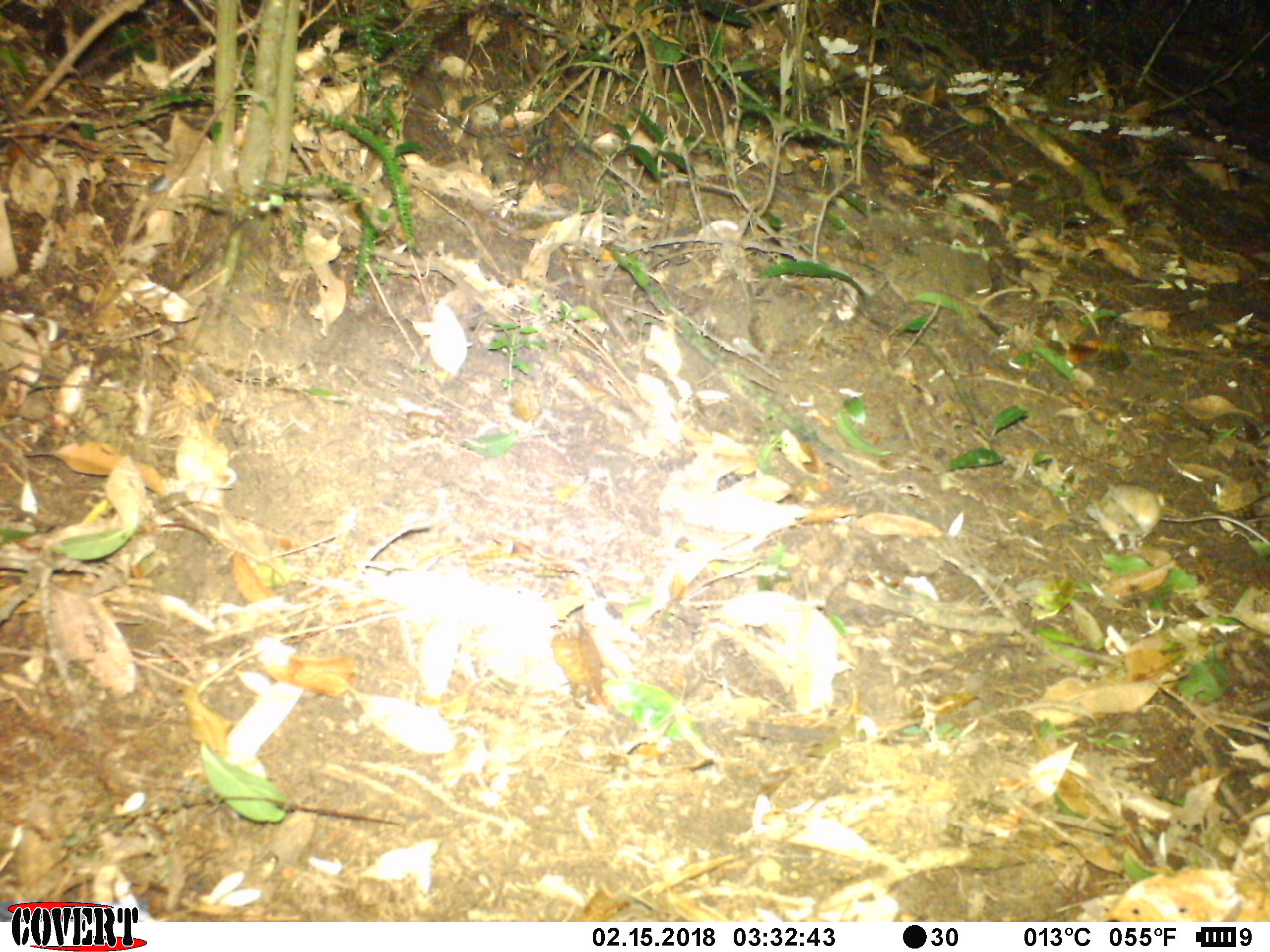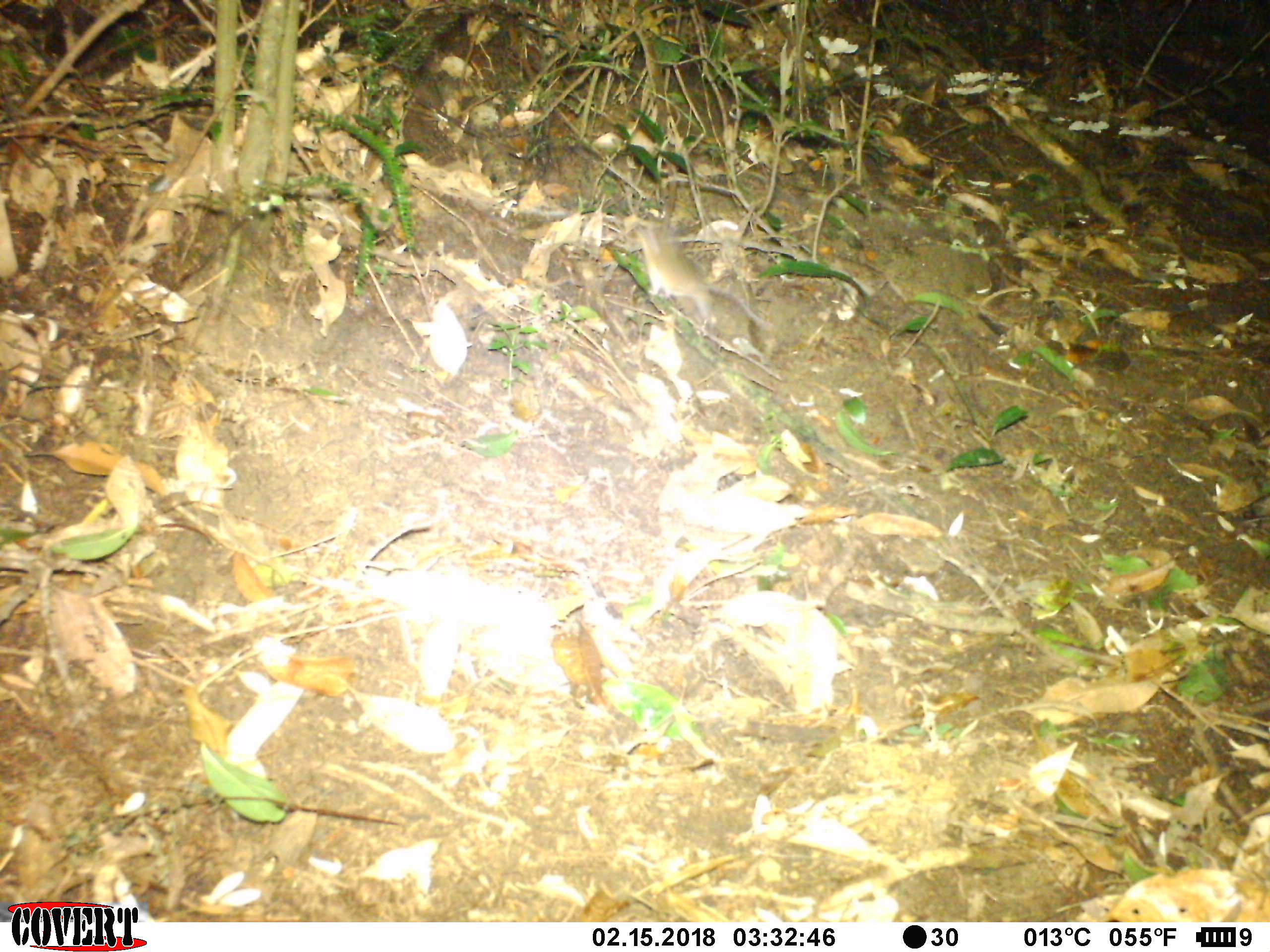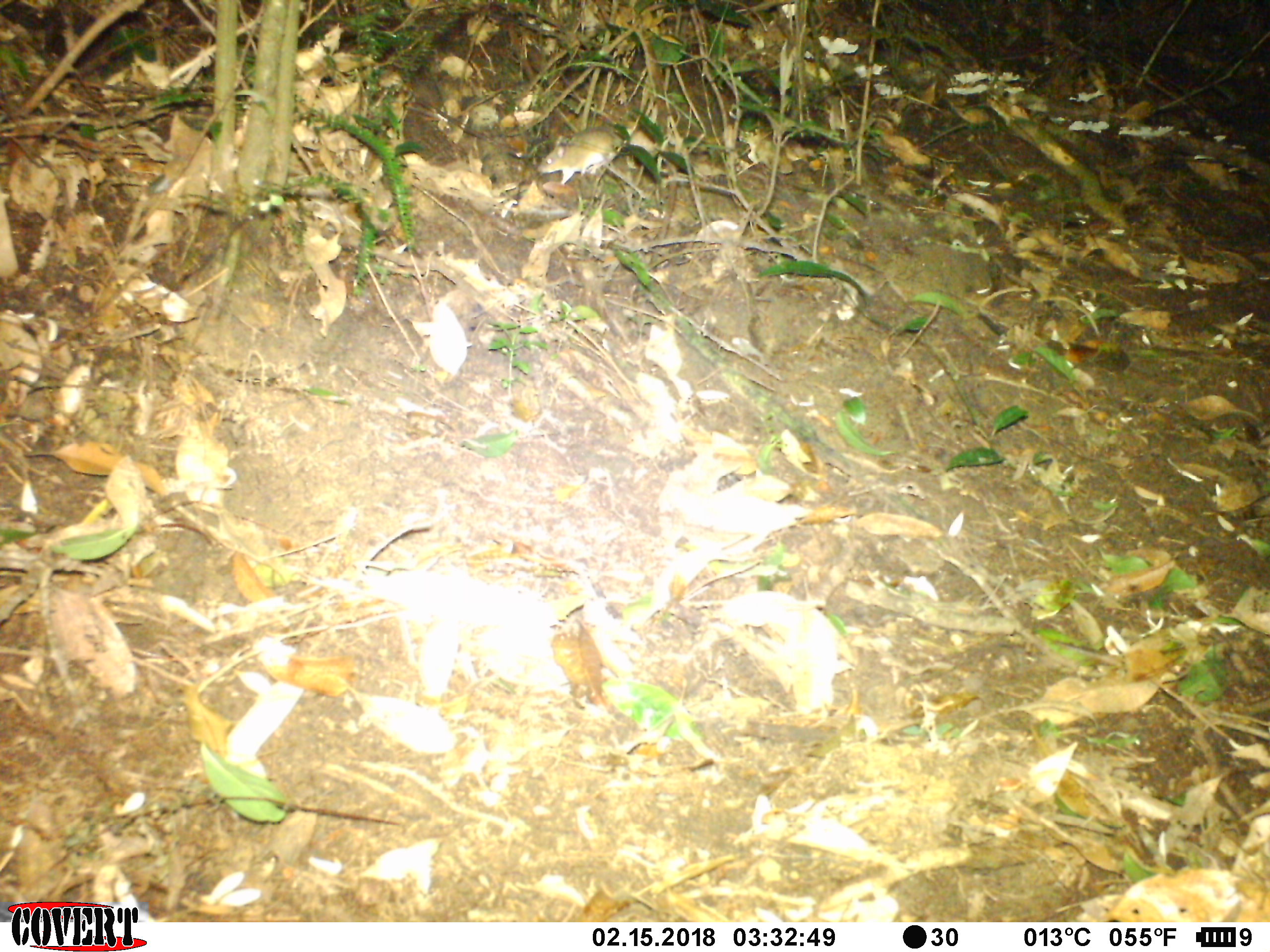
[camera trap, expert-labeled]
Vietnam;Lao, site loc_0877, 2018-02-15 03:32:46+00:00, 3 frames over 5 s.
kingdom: Animalia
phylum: Chordata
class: Mammalia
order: Rodentia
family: Muridae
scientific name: Muridae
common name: old-world mice and rats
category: unidentified murid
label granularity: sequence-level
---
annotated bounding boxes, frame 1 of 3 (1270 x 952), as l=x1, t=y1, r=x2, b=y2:
unidentified murid: l=1085, t=482, r=1270, b=553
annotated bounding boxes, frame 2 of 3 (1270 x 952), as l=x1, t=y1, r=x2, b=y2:
unidentified murid: l=636, t=221, r=777, b=331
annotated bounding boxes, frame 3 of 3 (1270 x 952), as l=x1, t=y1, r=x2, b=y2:
unidentified murid: l=536, t=128, r=618, b=186